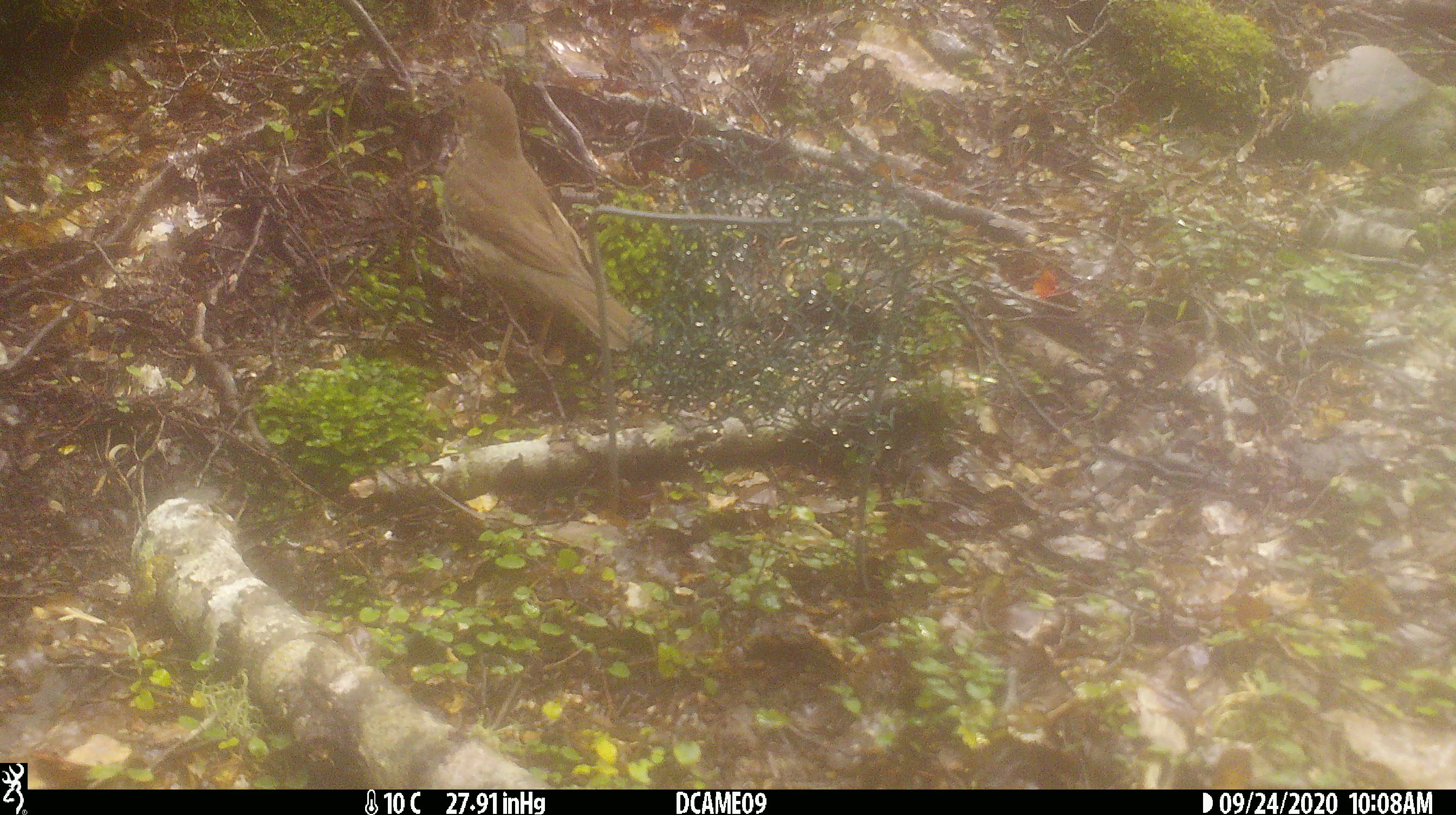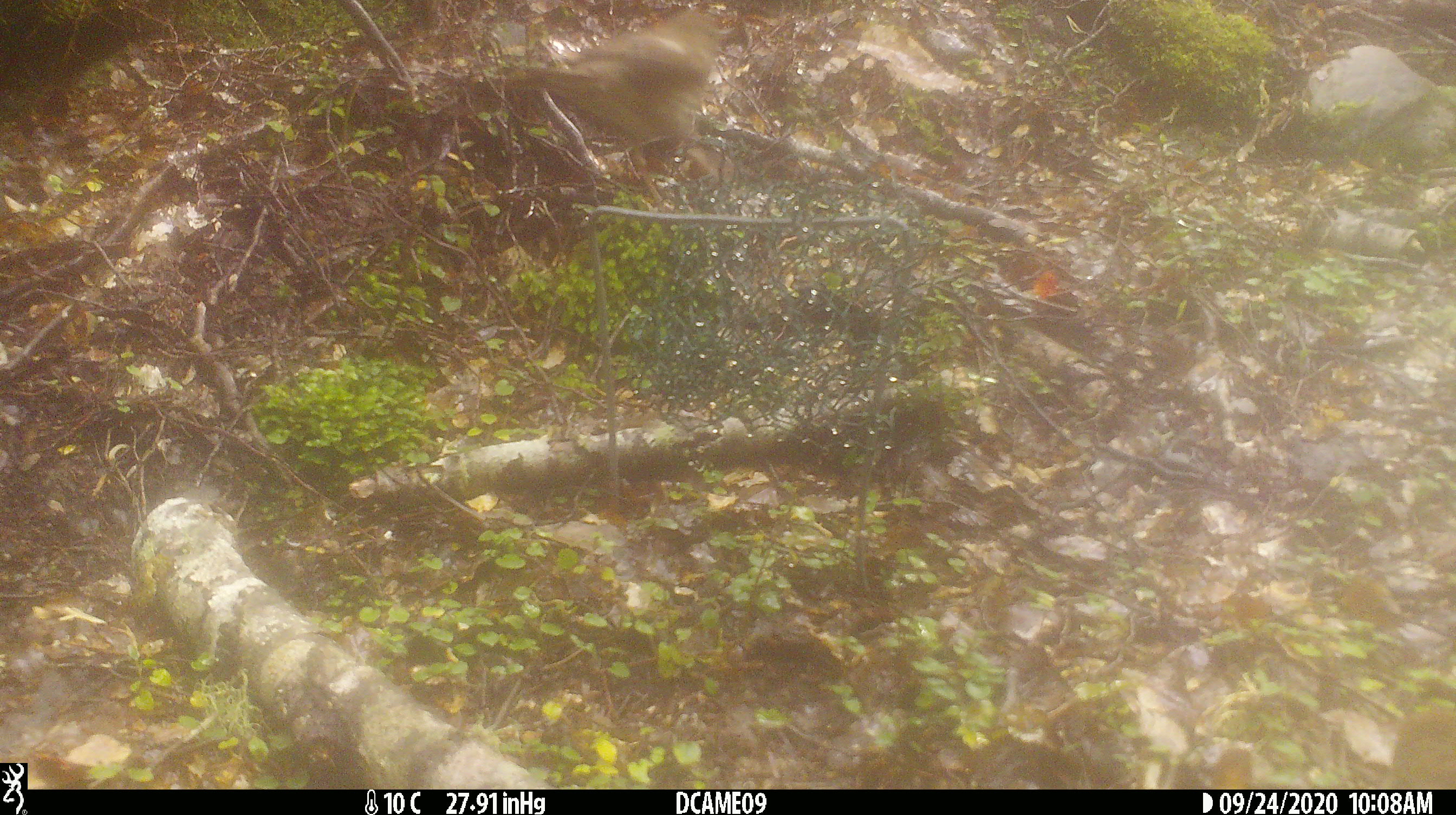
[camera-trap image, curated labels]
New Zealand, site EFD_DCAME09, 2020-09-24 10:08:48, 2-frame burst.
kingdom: Animalia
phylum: Chordata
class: Aves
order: Passeriformes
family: Turdidae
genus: Turdus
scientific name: Turdus philomelos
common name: song thrush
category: thrush